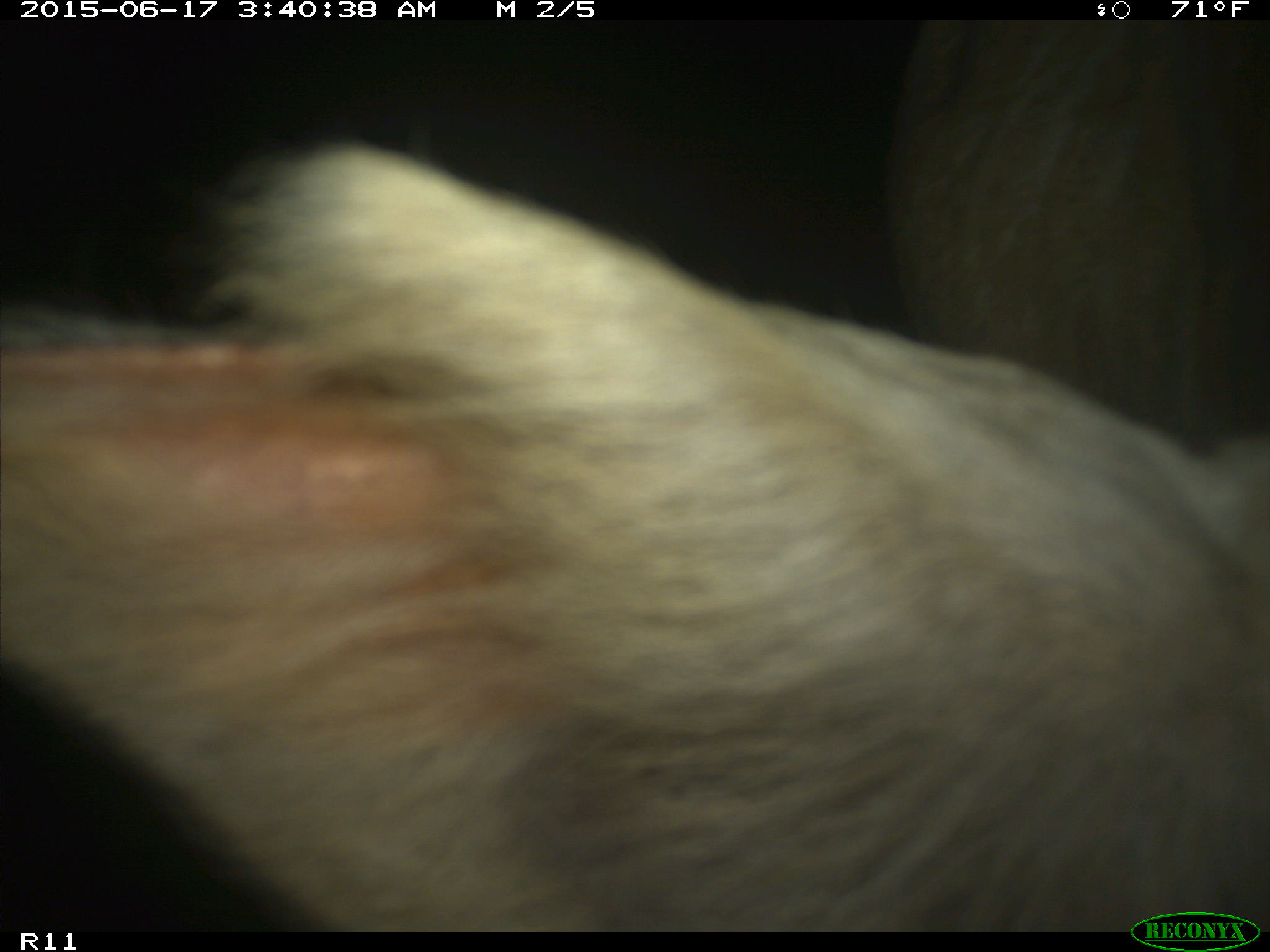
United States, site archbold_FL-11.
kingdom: Animalia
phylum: Chordata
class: Mammalia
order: Artiodactyla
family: Bovidae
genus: Bos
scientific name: Bos taurus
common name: domestic cow